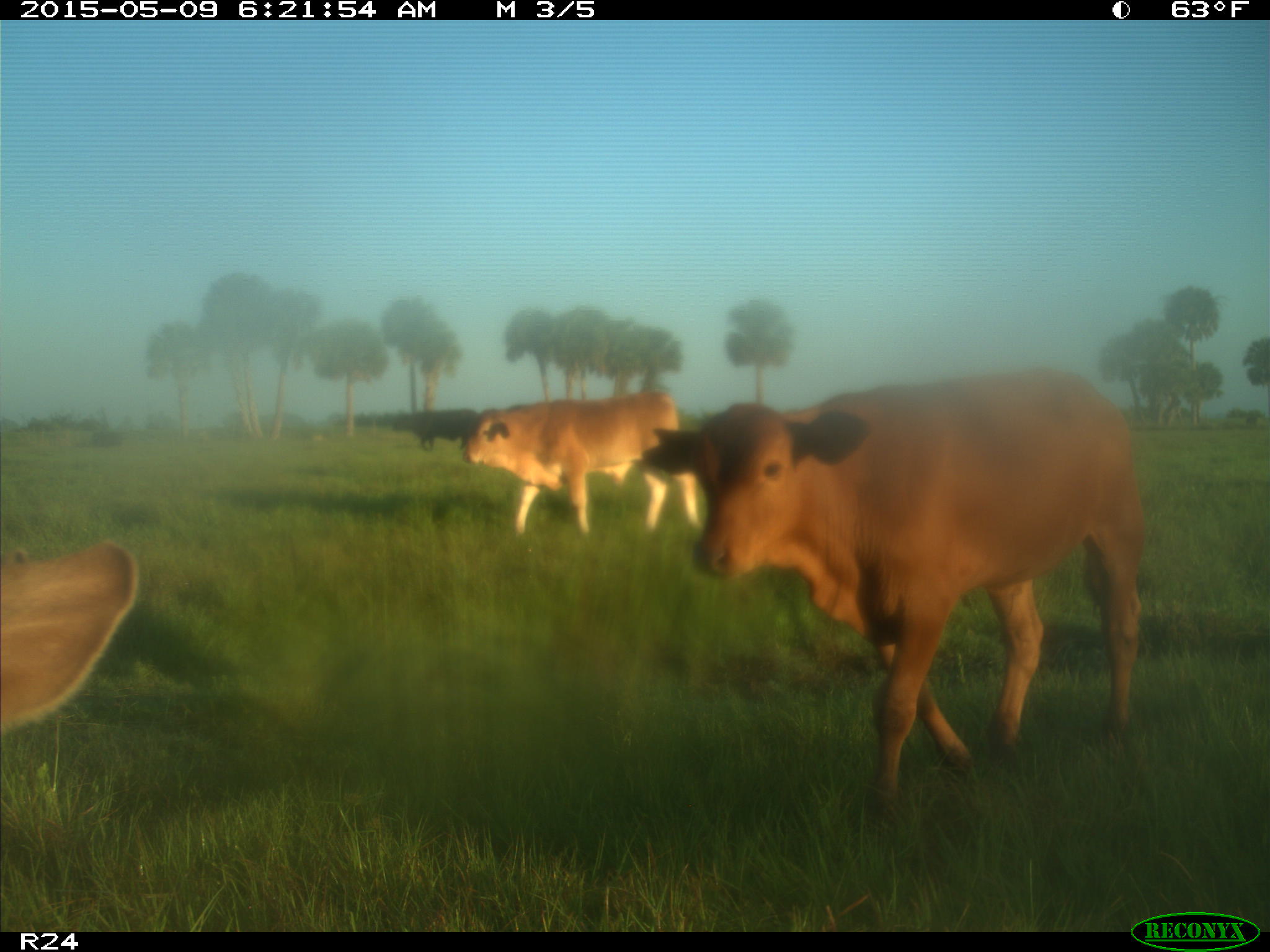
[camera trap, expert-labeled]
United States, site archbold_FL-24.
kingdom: Animalia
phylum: Chordata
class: Mammalia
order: Artiodactyla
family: Bovidae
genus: Bos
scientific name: Bos taurus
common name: domestic cow